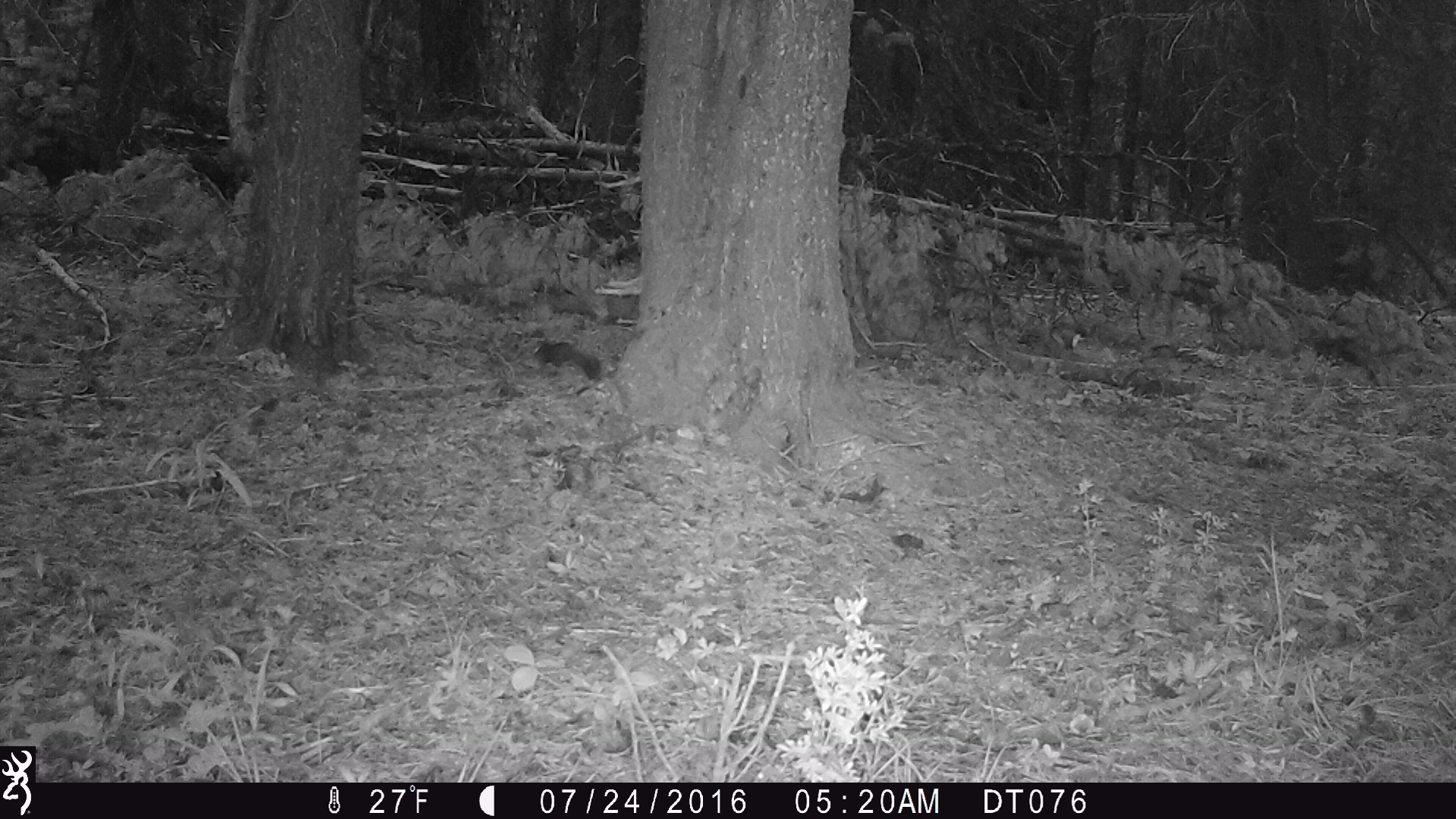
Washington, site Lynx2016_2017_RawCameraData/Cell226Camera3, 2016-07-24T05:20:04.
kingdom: Animalia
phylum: Chordata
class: Mammalia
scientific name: Mammalia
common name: small mammal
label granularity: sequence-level